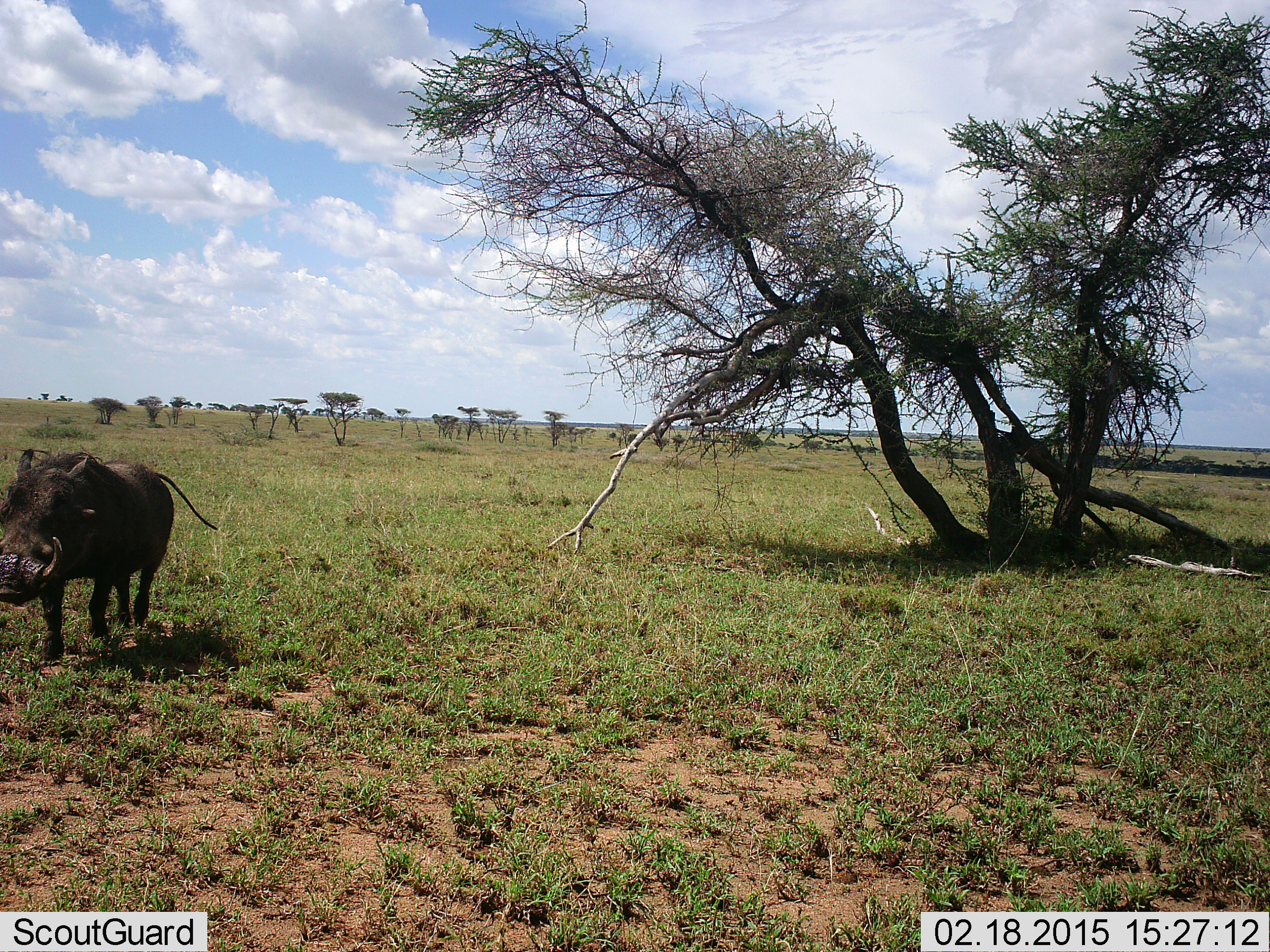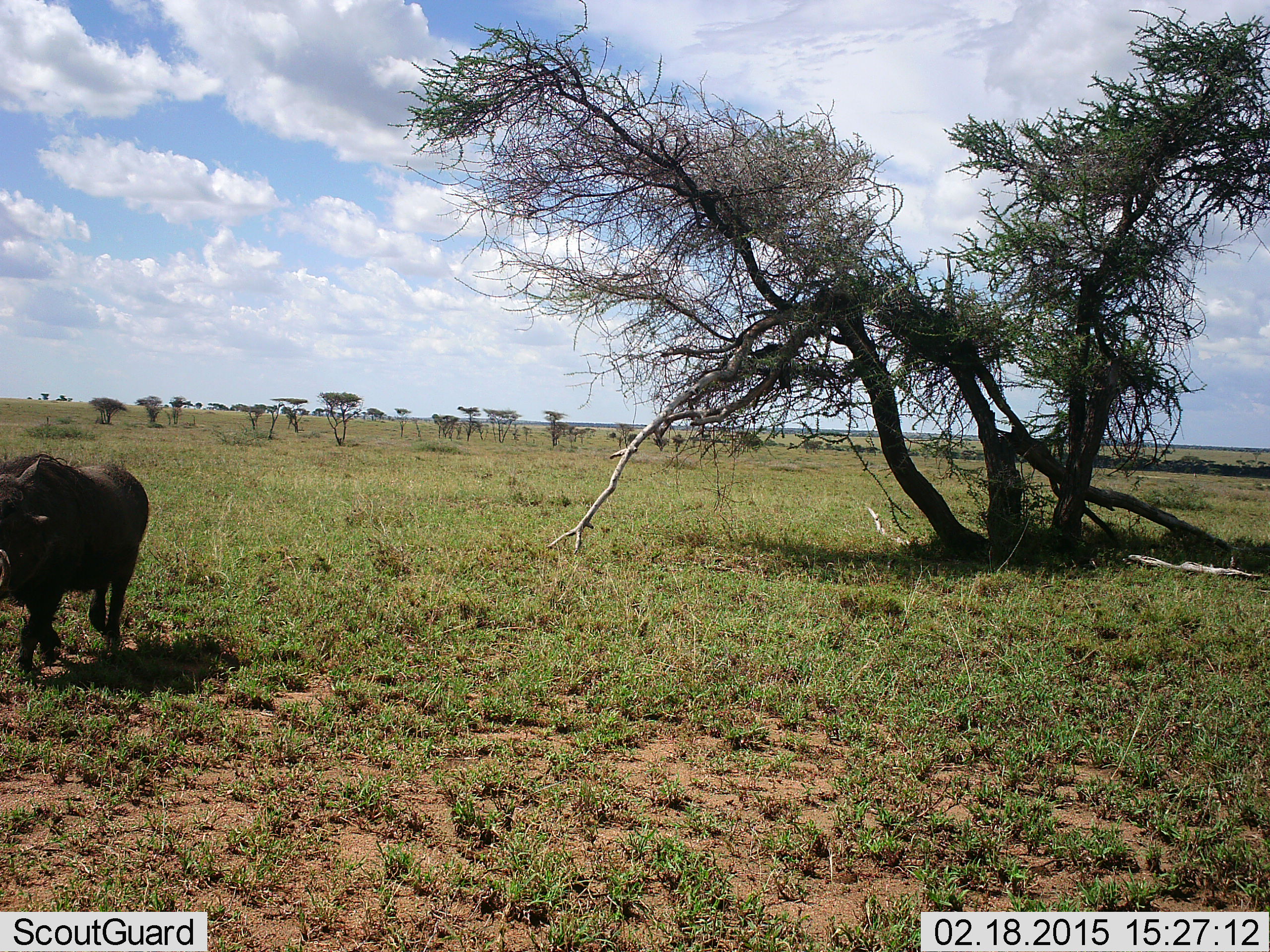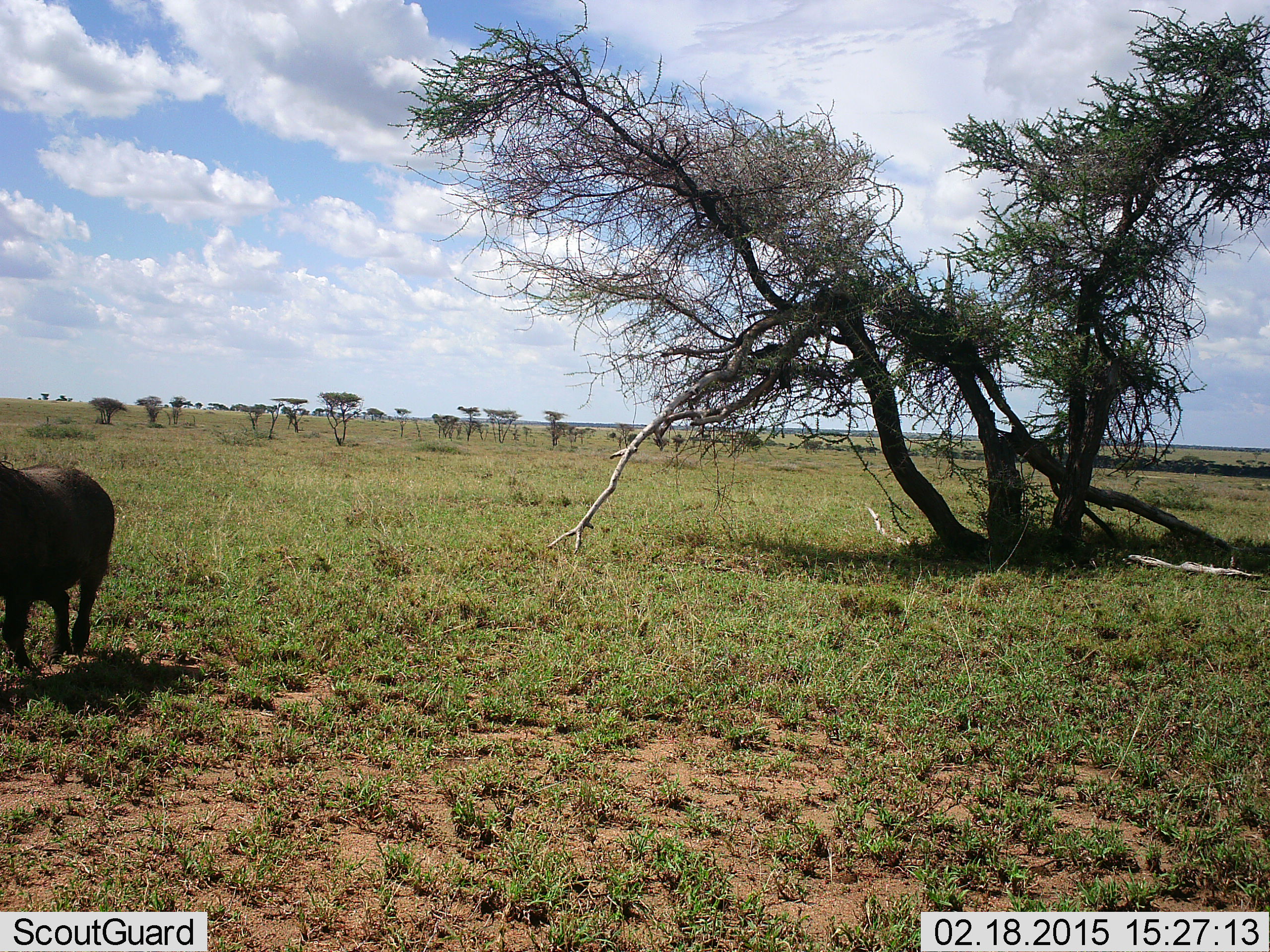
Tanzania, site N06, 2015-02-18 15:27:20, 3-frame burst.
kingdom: Animalia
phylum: Chordata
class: Mammalia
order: Artiodactyla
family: Suidae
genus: Phacochoerus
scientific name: Phacochoerus africanus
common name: warthog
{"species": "warthog (Phacochoerus africanus)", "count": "1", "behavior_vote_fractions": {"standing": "0%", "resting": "0%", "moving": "100%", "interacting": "0%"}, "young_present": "0%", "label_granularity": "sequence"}